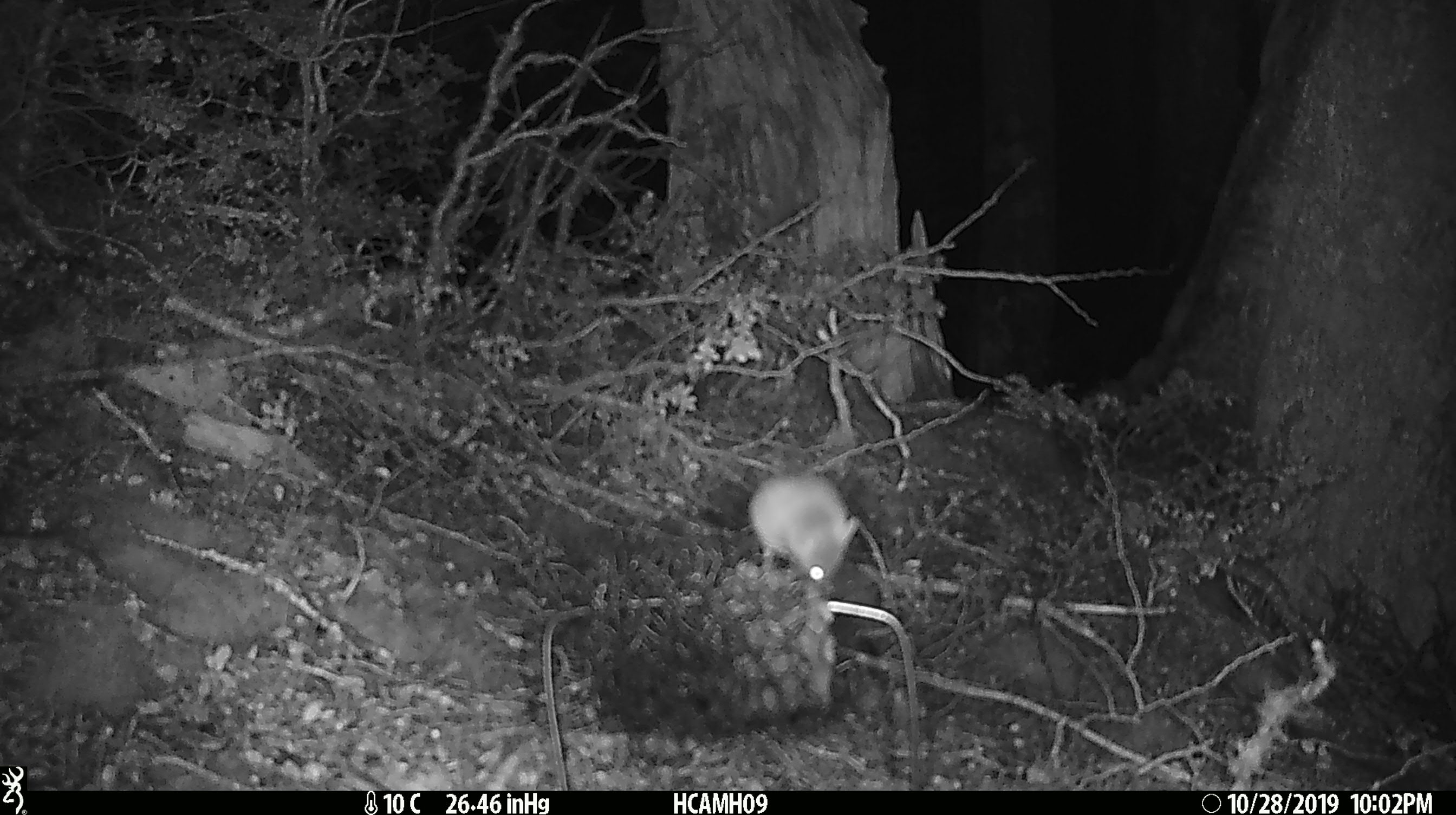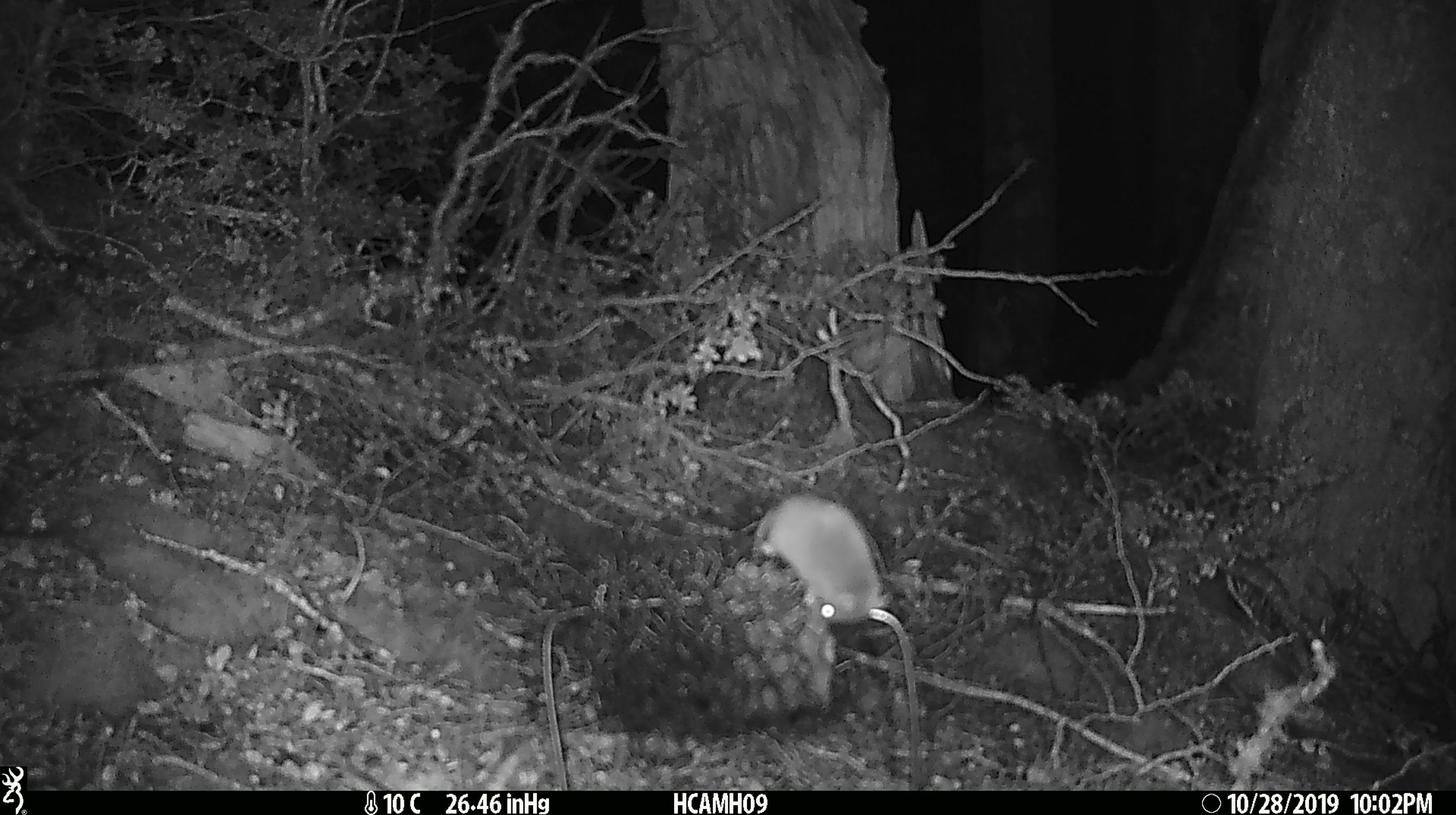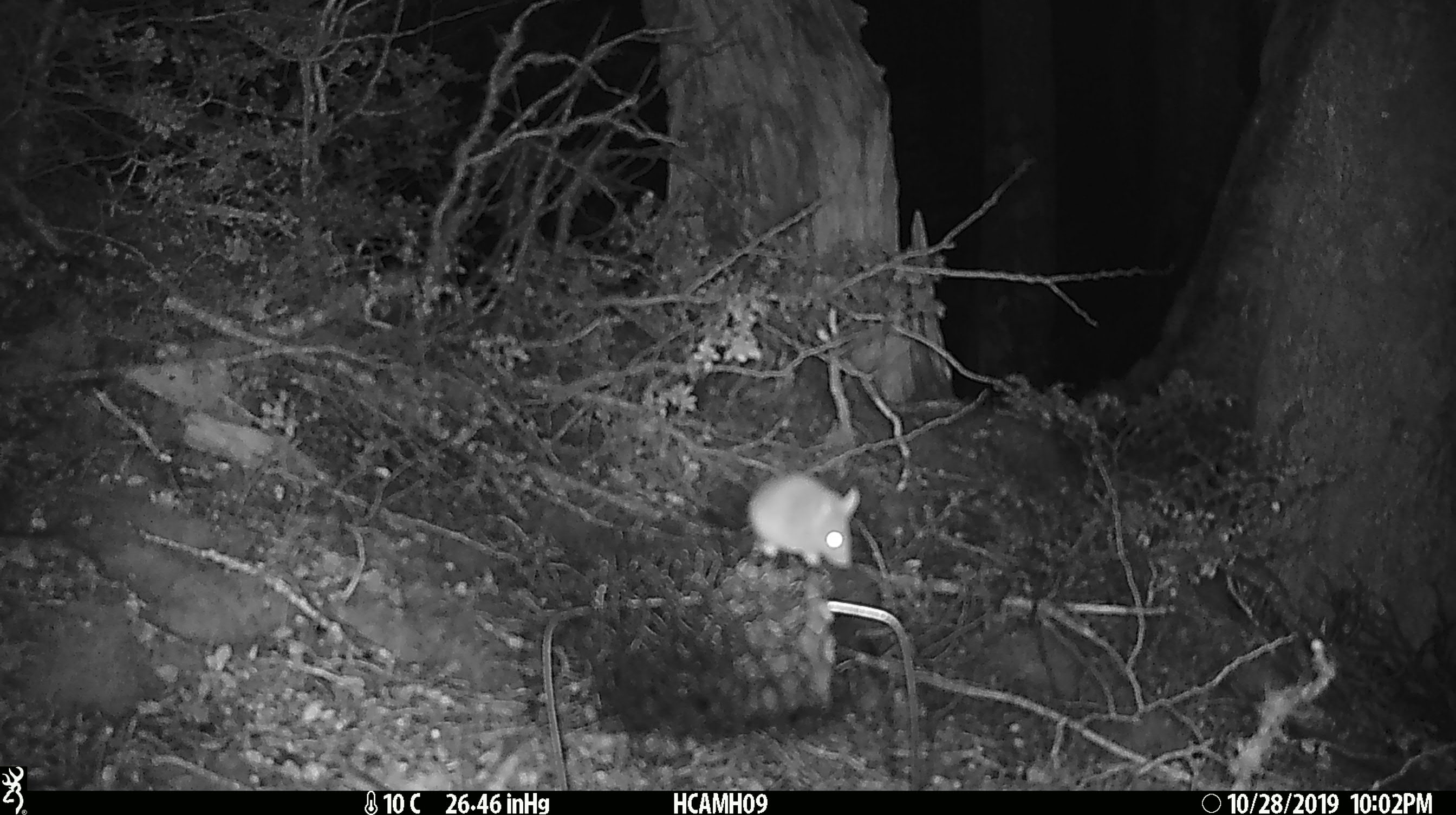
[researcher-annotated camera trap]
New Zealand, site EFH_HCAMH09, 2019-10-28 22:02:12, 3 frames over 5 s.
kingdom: Animalia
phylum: Chordata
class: Mammalia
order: Rodentia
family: Muridae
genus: Mus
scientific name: Mus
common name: mouse